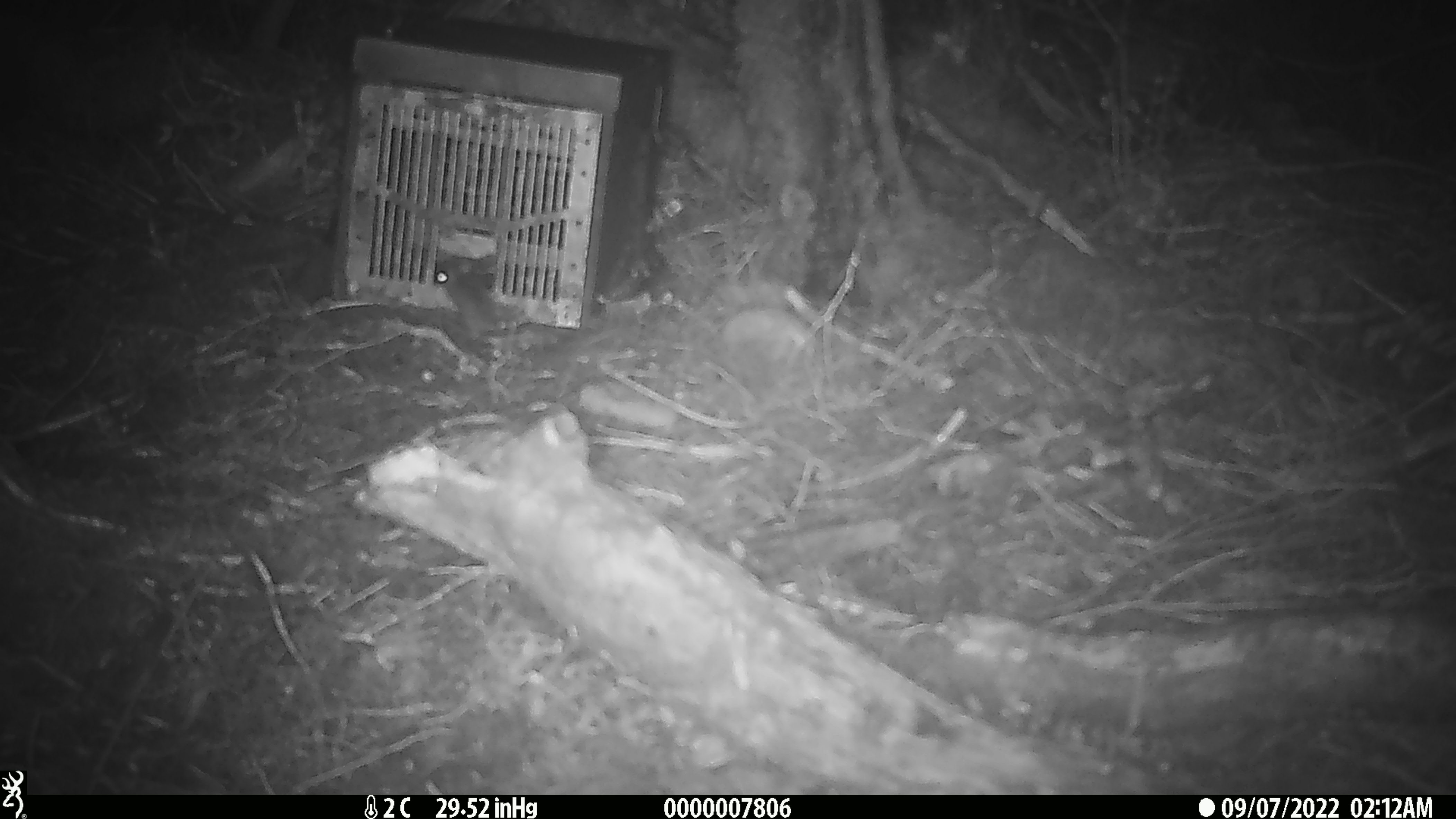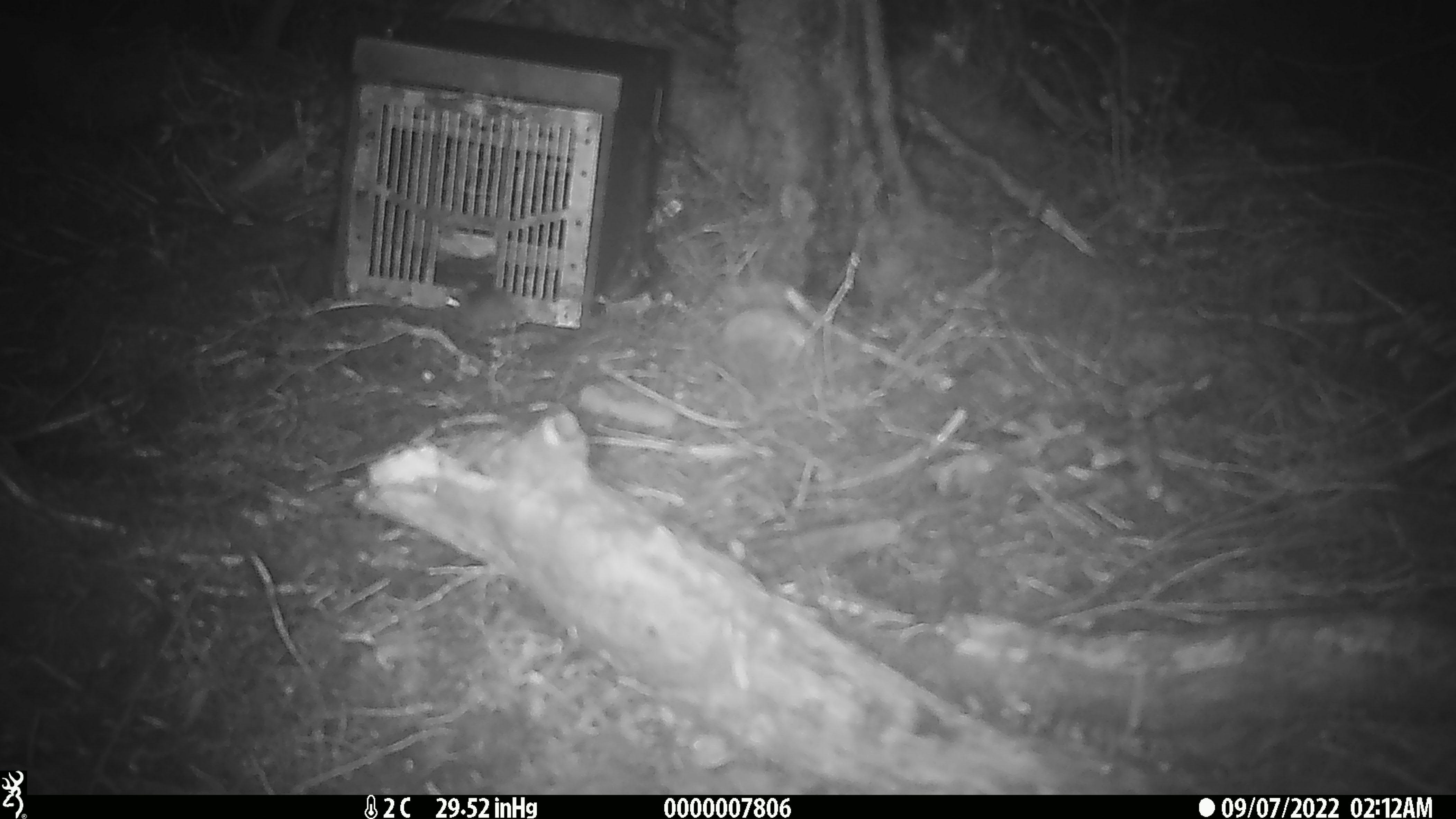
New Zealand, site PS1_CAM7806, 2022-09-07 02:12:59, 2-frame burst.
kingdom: Animalia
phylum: Chordata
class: Mammalia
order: Rodentia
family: Muridae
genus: Mus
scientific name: Mus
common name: mouse